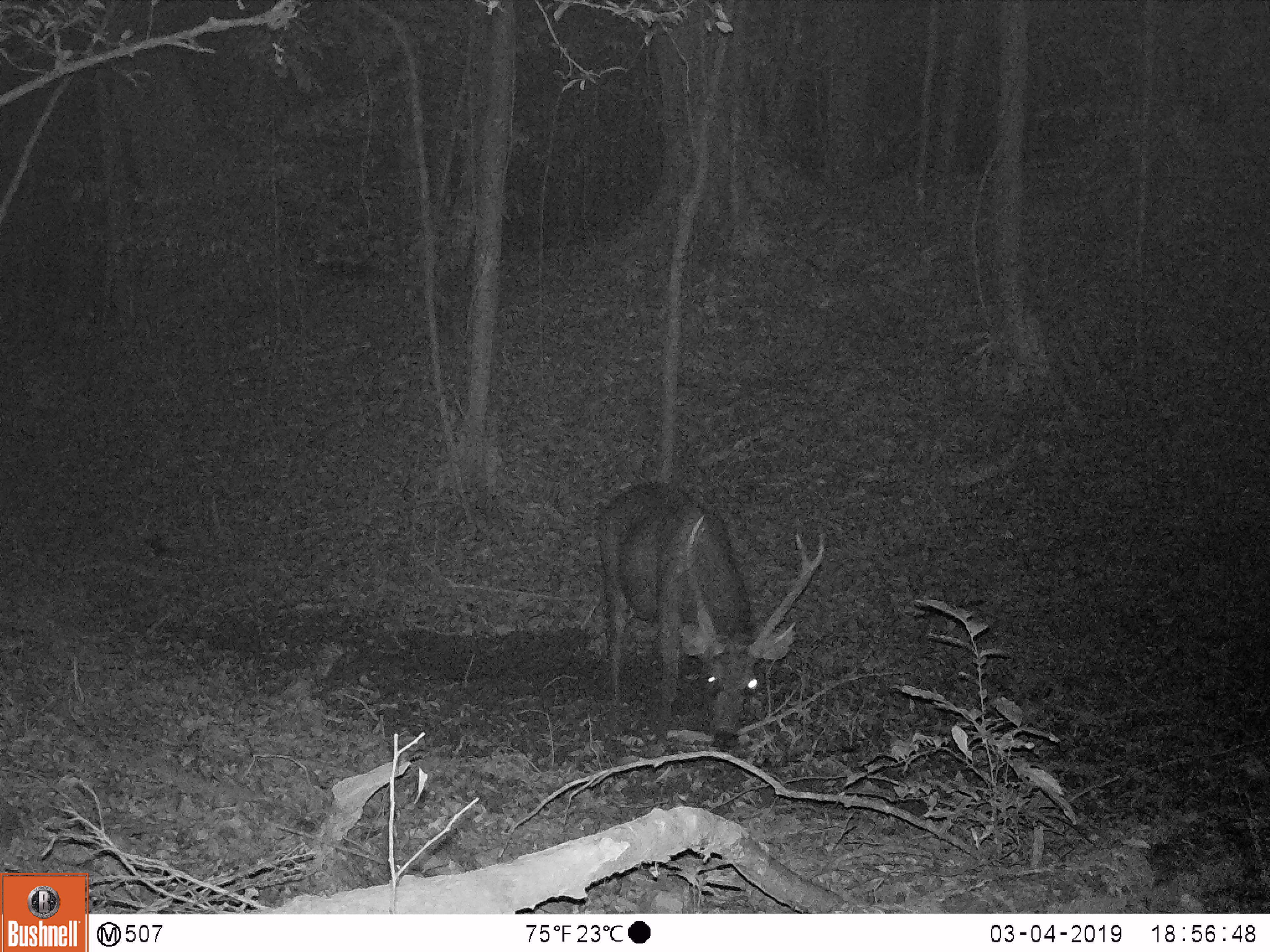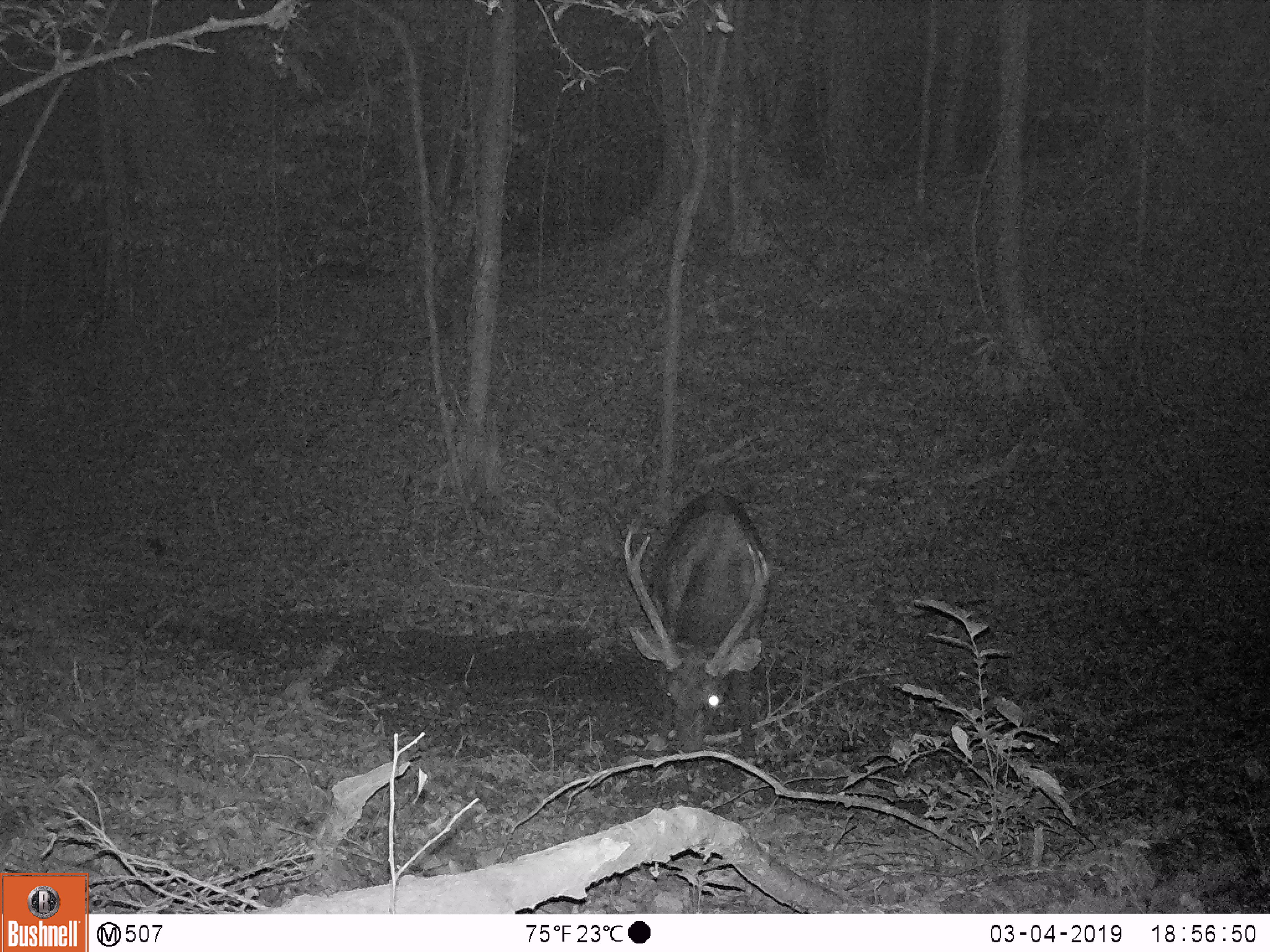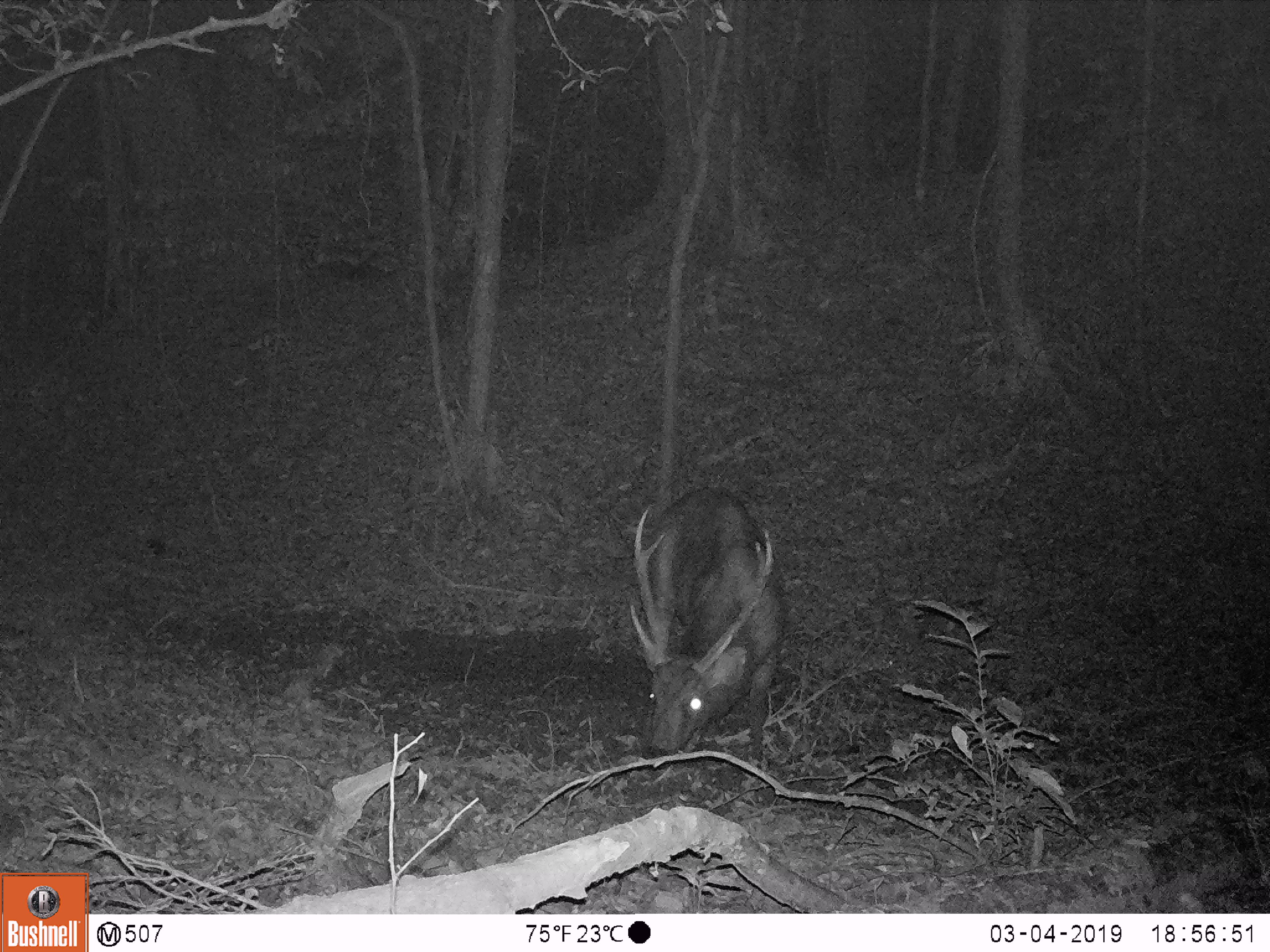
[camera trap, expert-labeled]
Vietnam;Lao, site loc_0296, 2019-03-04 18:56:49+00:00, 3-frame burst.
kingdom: Animalia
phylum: Chordata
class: Mammalia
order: Artiodactyla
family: Cervidae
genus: Rusa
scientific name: Rusa unicolor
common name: sambar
Sambar (Rusa unicolor). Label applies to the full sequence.